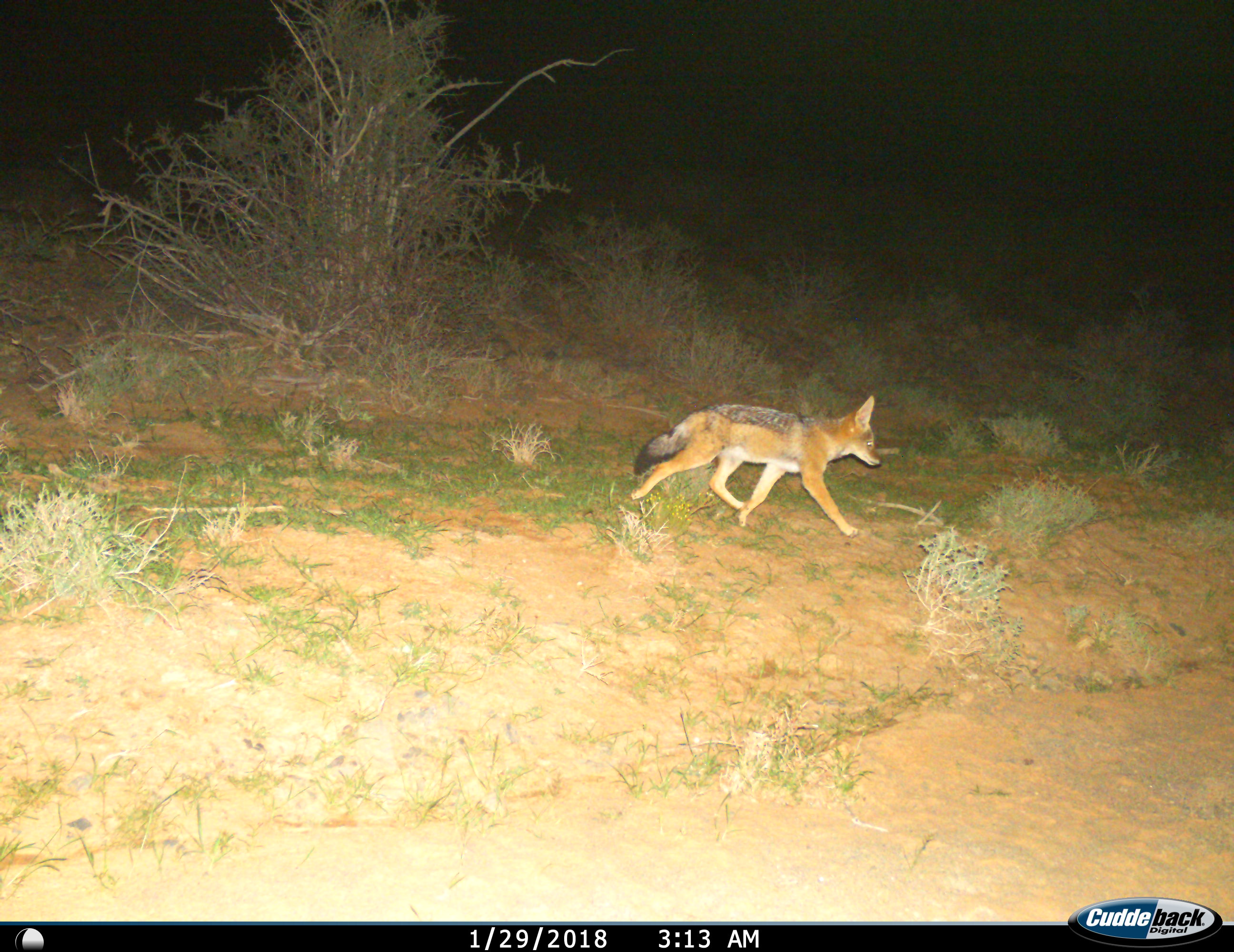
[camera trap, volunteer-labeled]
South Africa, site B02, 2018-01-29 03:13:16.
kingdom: Animalia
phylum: Chordata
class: Mammalia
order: Carnivora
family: Canidae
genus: Lupulella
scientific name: Lupulella mesomelas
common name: black-backed jackal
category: jackalblackbacked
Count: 1.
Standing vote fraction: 12%.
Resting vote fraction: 0%.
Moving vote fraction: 100%.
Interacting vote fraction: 0%.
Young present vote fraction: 0%.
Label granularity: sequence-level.